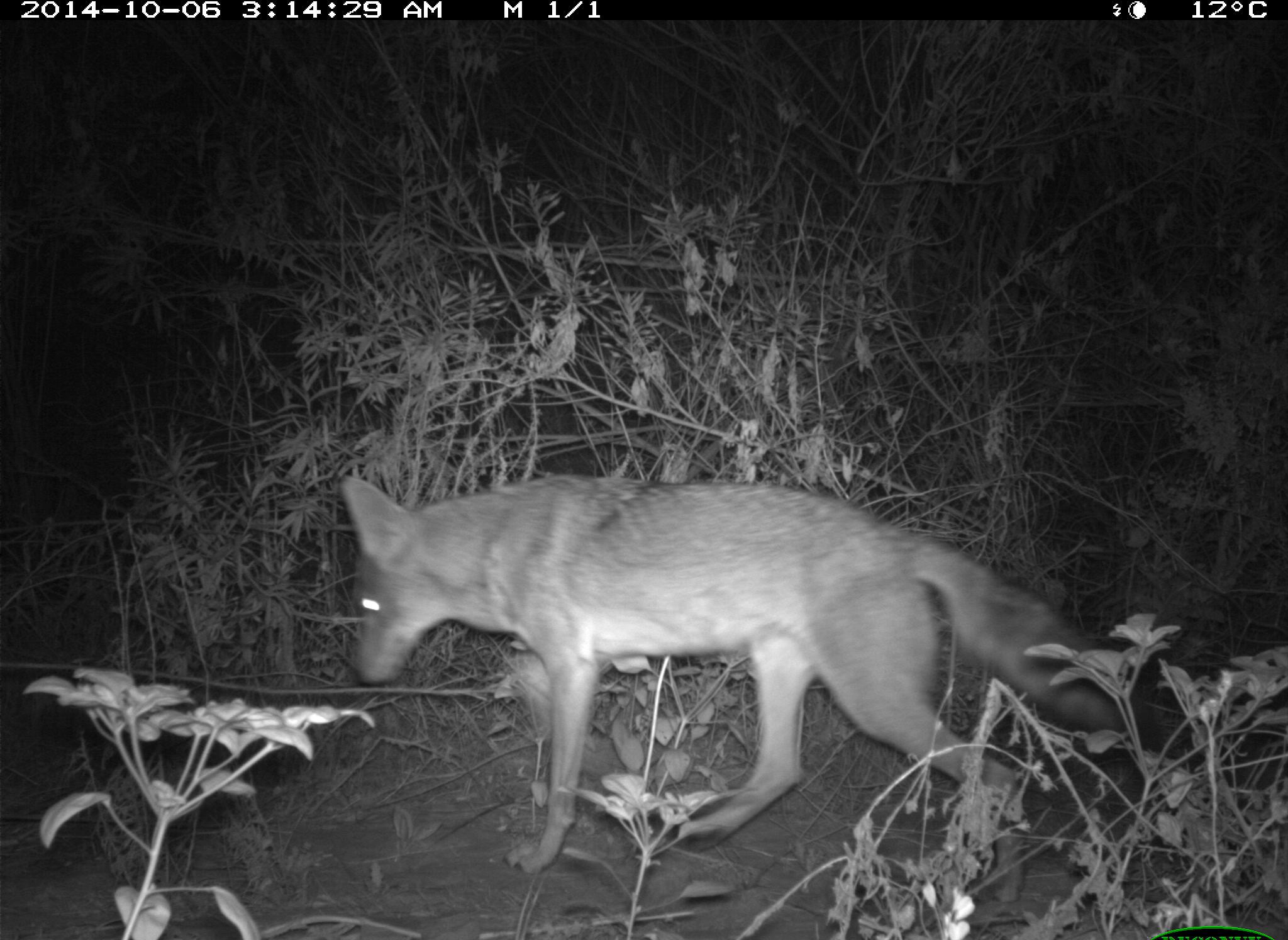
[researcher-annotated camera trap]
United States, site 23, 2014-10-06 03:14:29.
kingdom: Animalia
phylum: Chordata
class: Mammalia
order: Carnivora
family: Canidae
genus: Canis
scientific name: Canis latrans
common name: coyote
Coyote (Canis latrans).